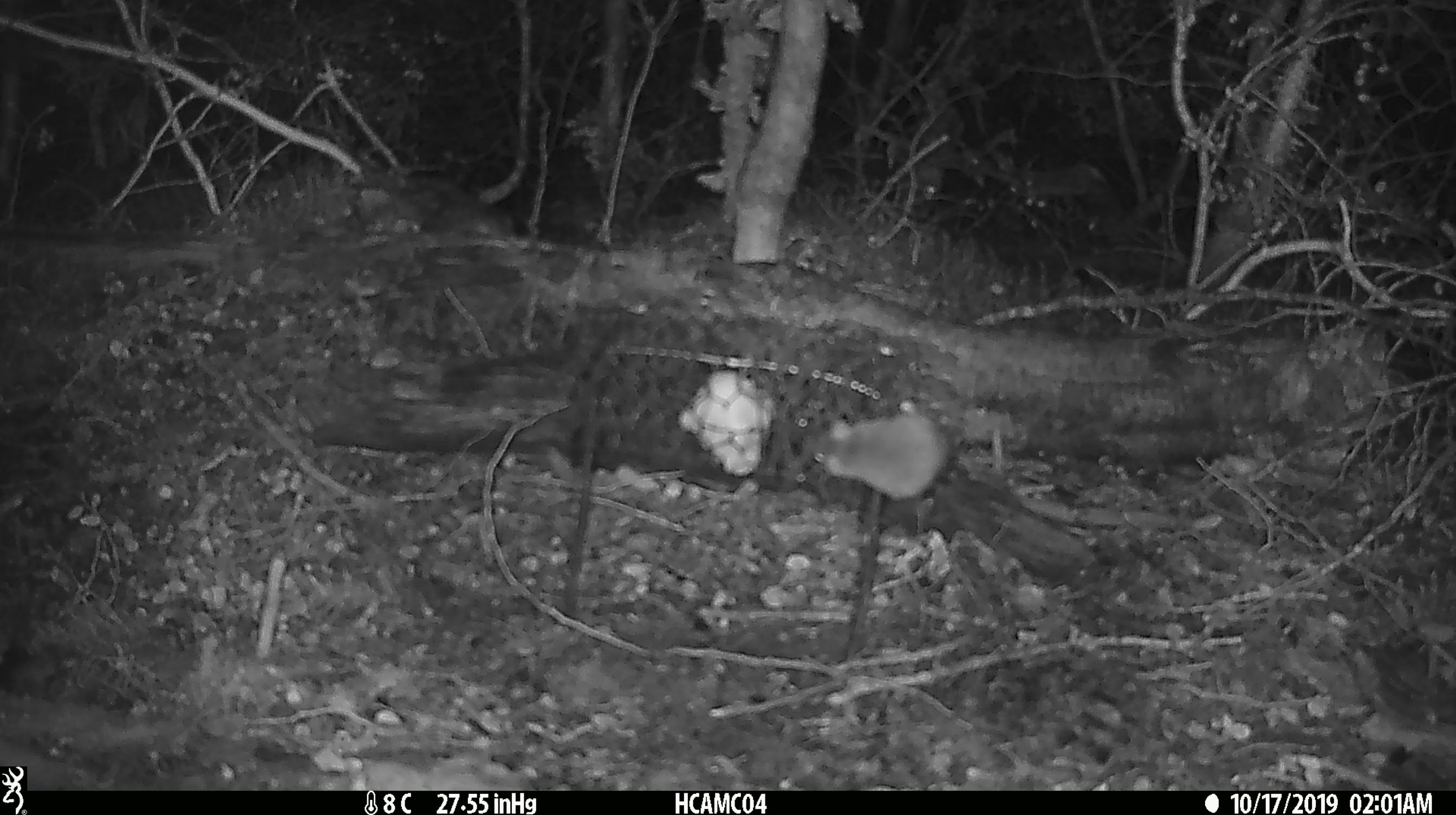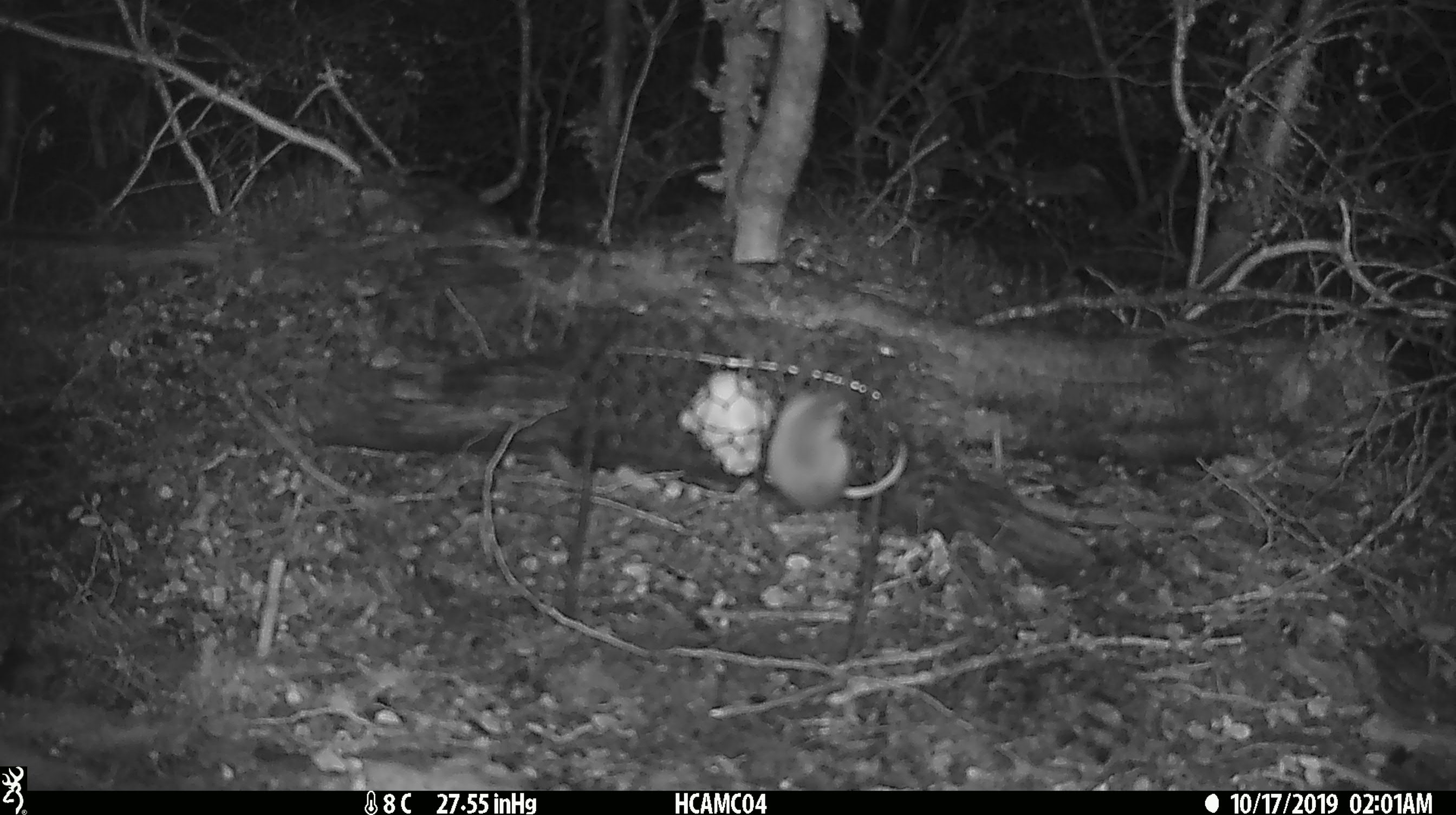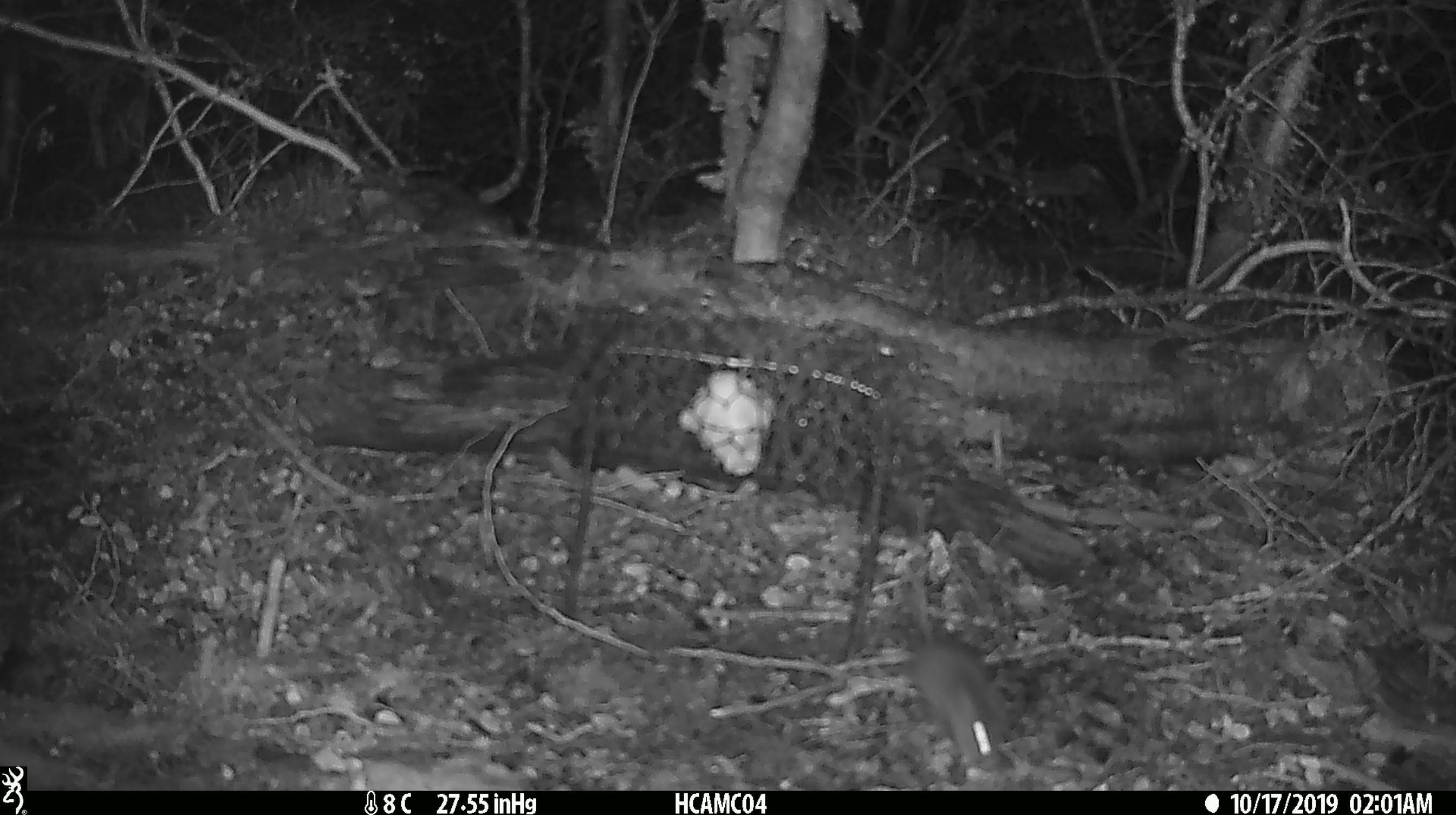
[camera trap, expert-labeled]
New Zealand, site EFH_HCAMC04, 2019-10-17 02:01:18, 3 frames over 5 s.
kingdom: Animalia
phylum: Chordata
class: Mammalia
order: Rodentia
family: Muridae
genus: Mus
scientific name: Mus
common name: mouse